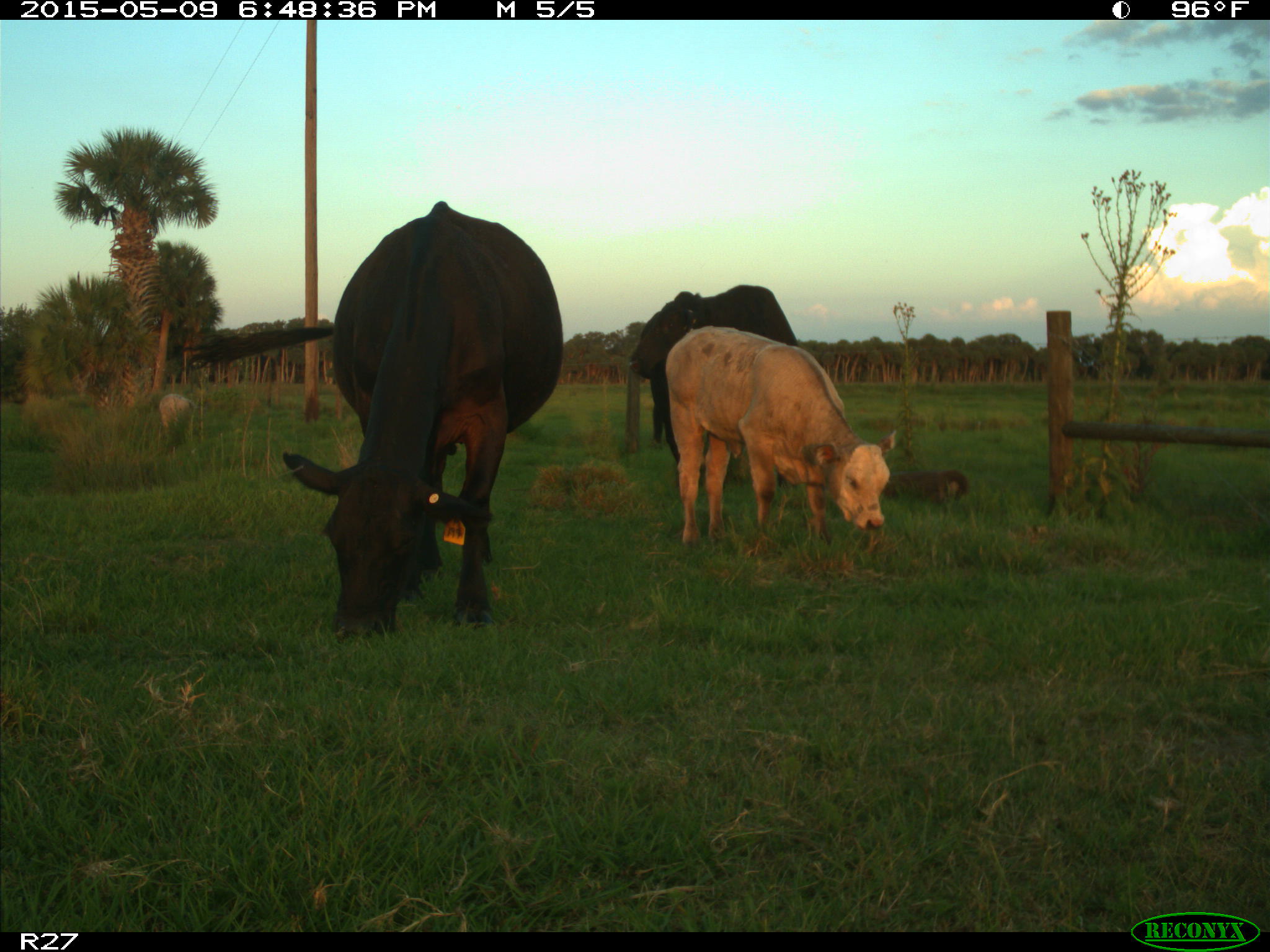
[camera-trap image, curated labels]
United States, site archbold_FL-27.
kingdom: Animalia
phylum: Chordata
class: Mammalia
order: Artiodactyla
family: Bovidae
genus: Bos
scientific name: Bos taurus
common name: domestic cow